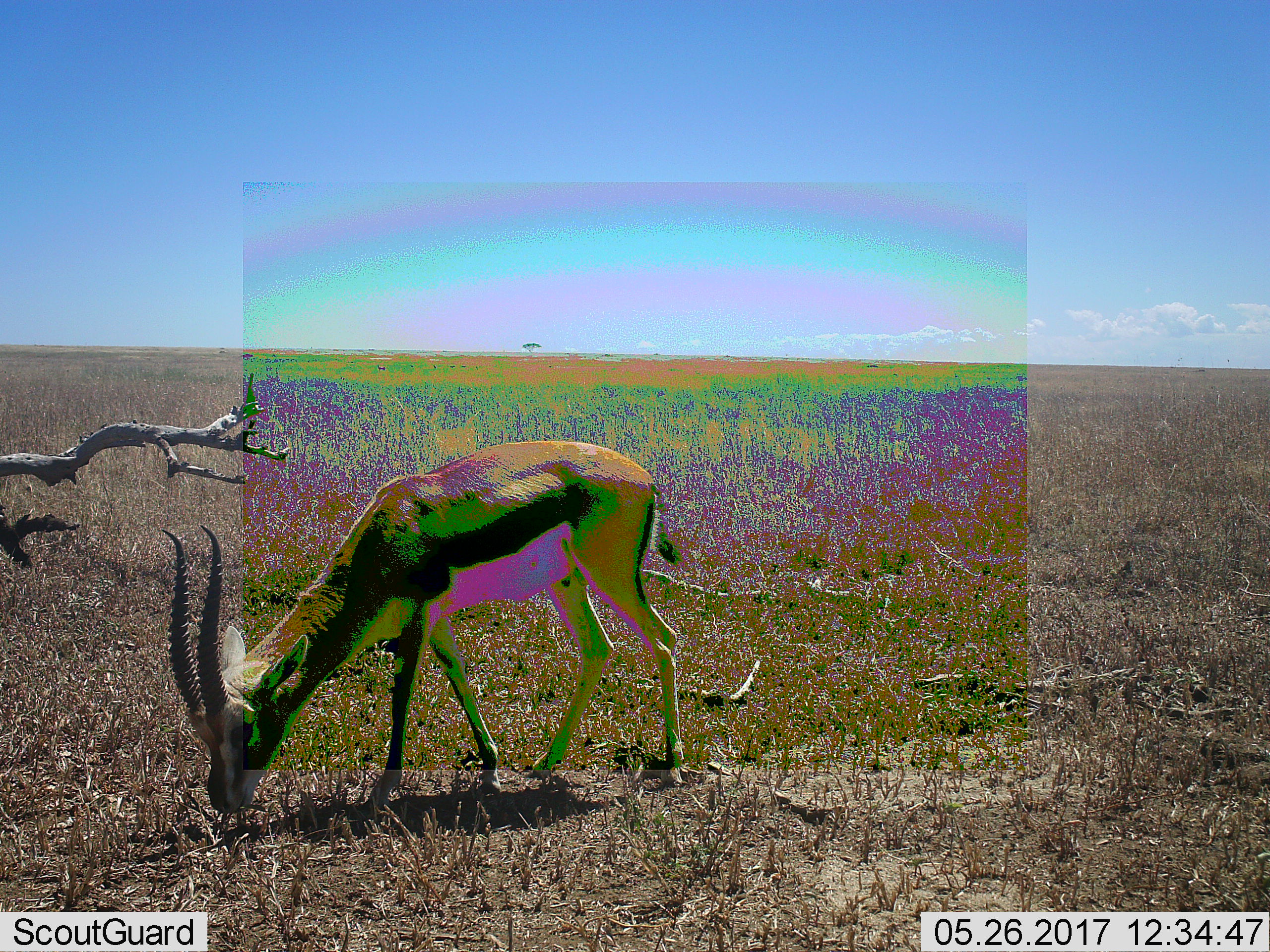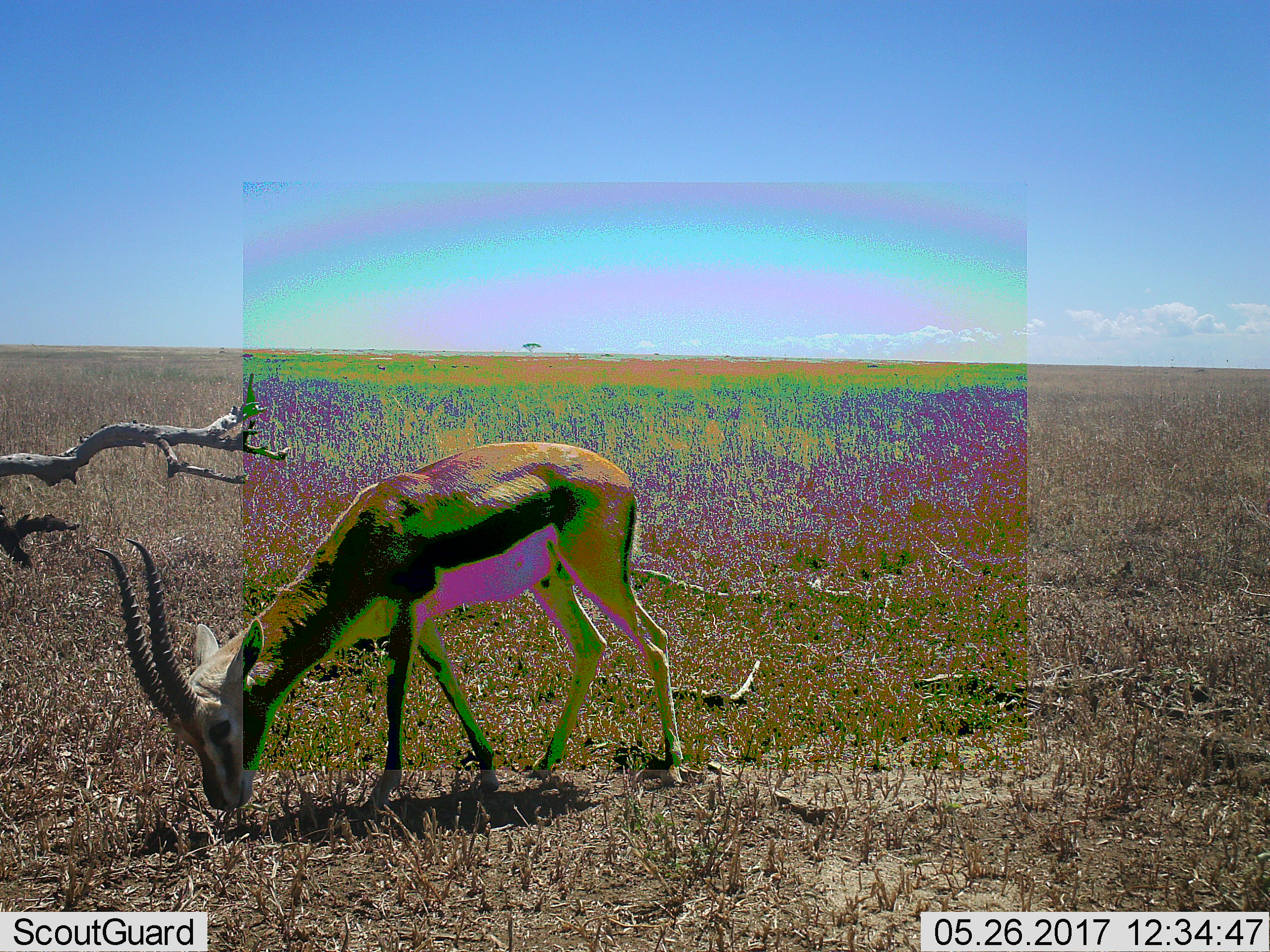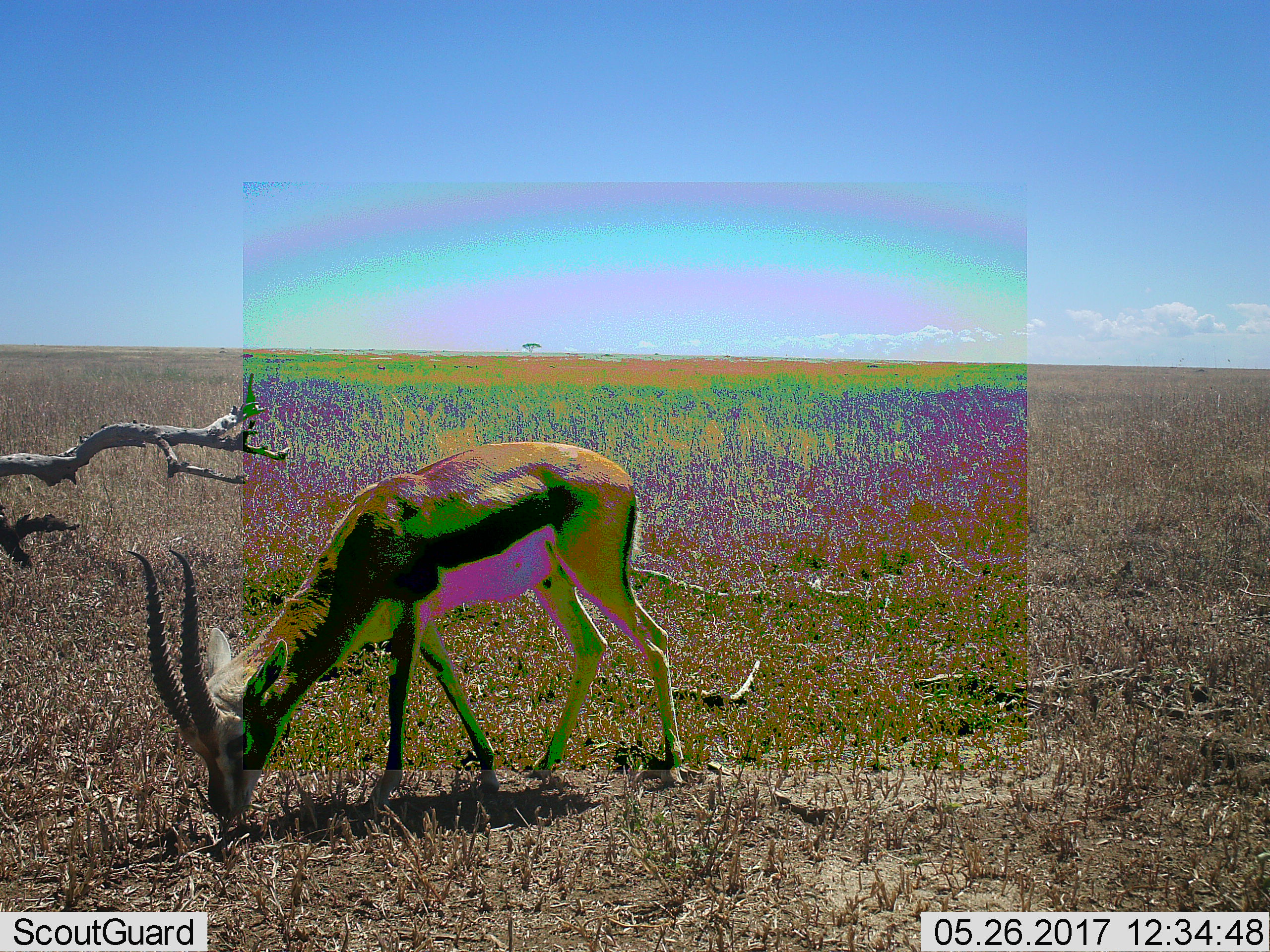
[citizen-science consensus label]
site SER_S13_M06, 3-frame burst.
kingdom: Animalia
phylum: Chordata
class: Mammalia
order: Artiodactyla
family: Bovidae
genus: Eudorcas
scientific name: Eudorcas thomsonii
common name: thomson's gazelle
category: gazellethomsons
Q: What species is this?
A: Gazellethomsons (thomson's gazelle) (Eudorcas thomsonii).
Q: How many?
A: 1.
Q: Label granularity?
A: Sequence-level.